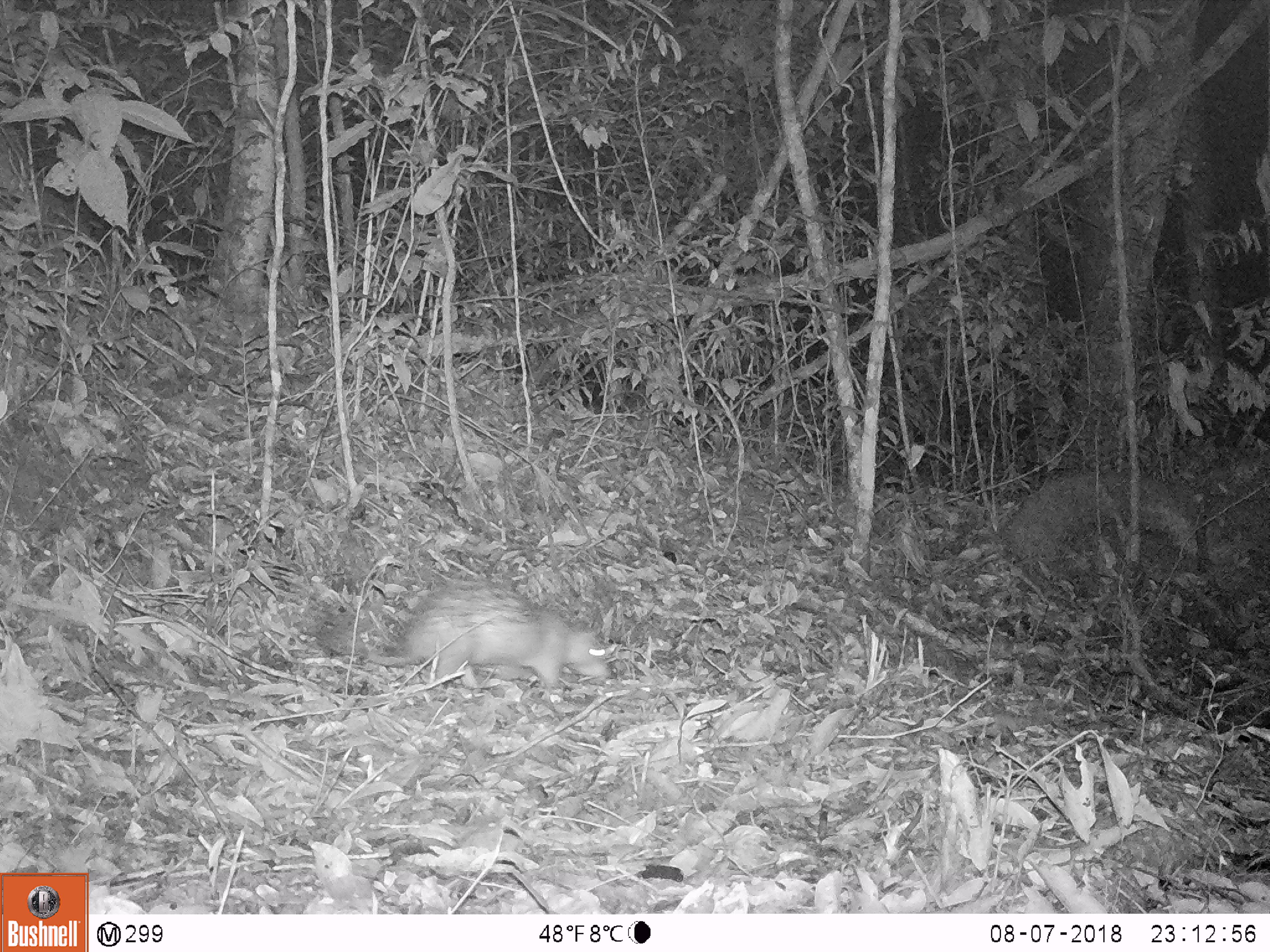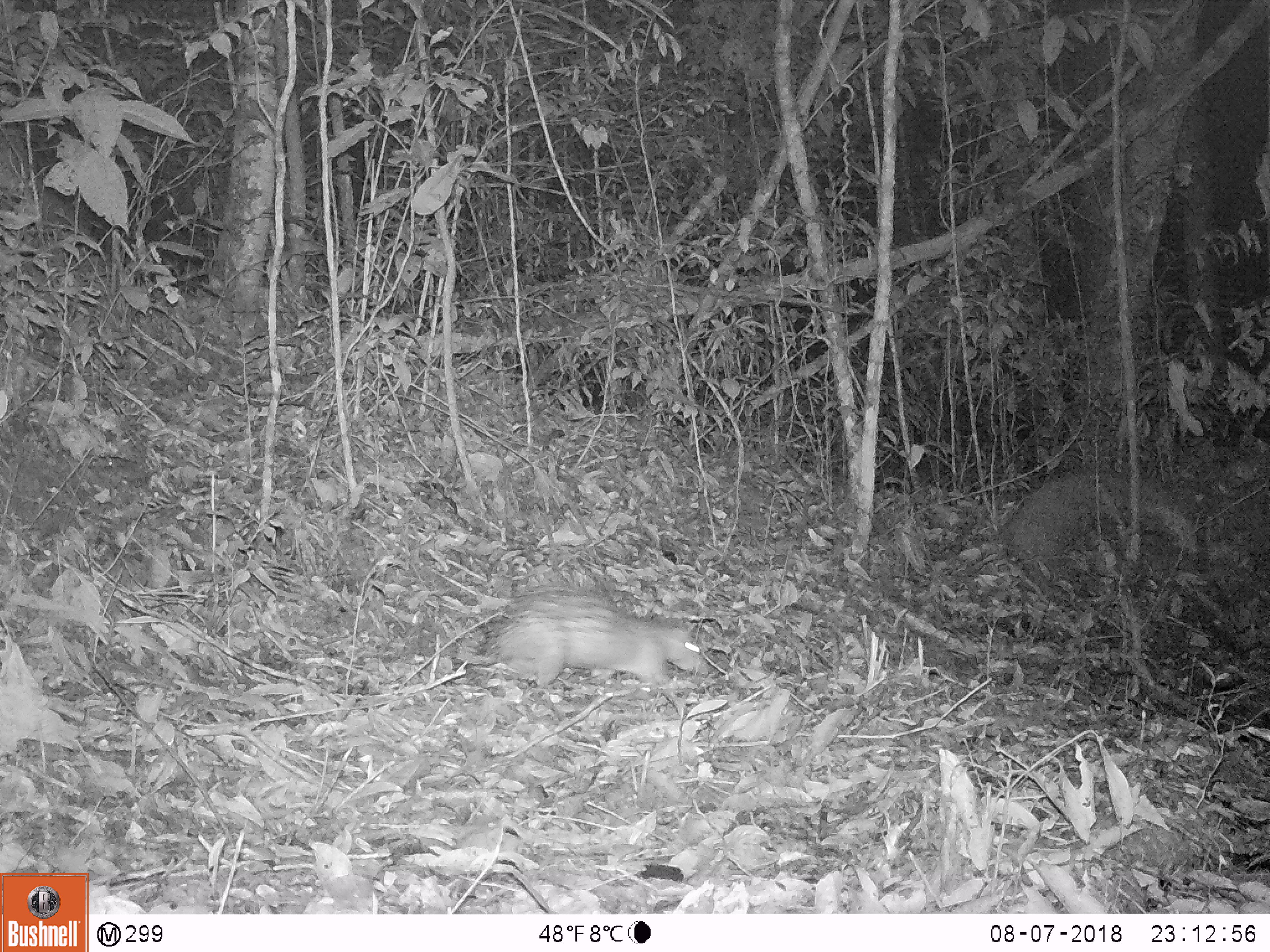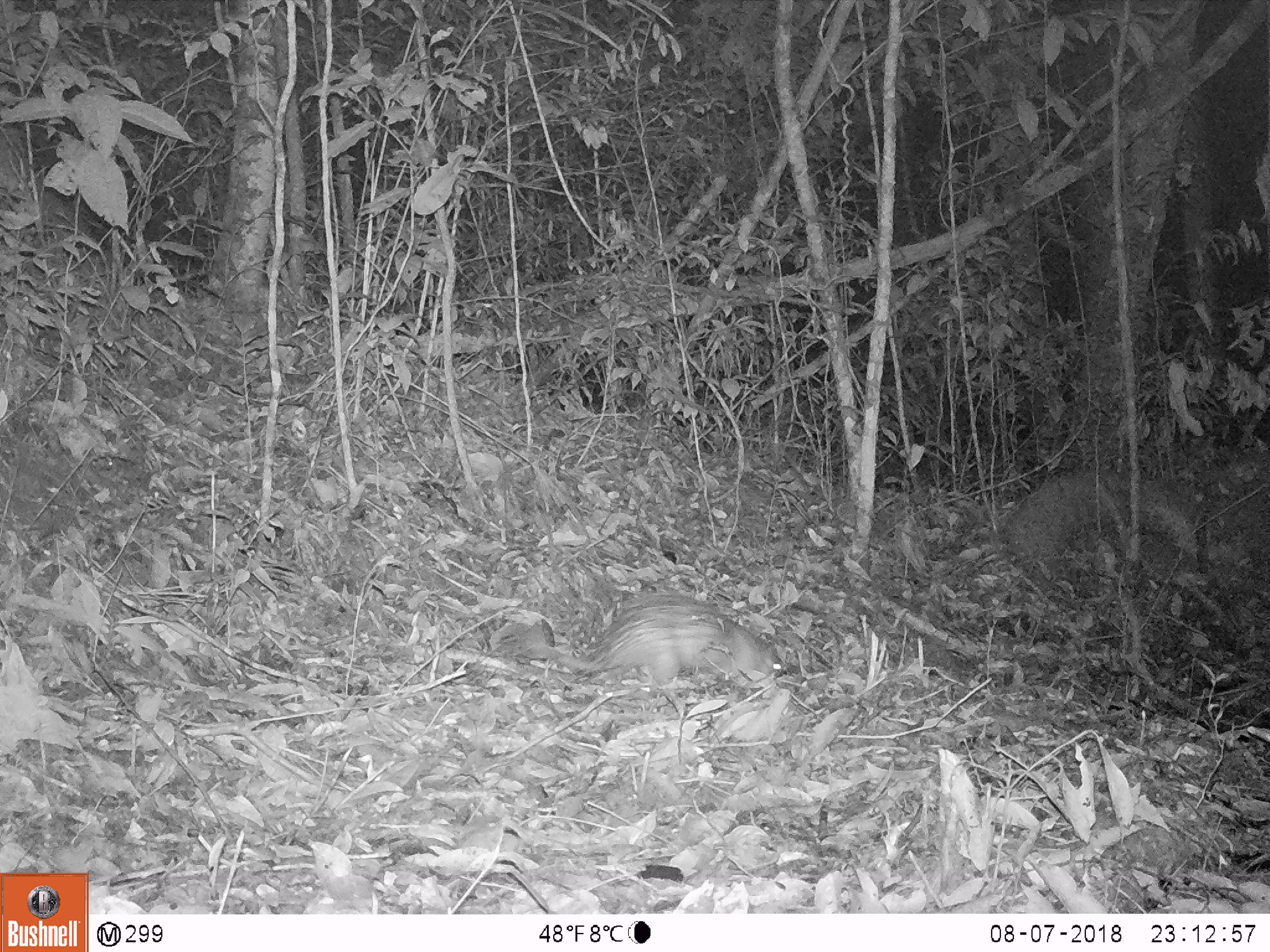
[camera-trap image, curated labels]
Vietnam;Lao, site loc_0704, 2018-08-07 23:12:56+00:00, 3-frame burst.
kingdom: Animalia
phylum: Chordata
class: Mammalia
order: Rodentia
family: Hystricidae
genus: Atherurus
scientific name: Atherurus macrourus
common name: asiatic brush-tailed porcupine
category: asiatic brush tailed porcupine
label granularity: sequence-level